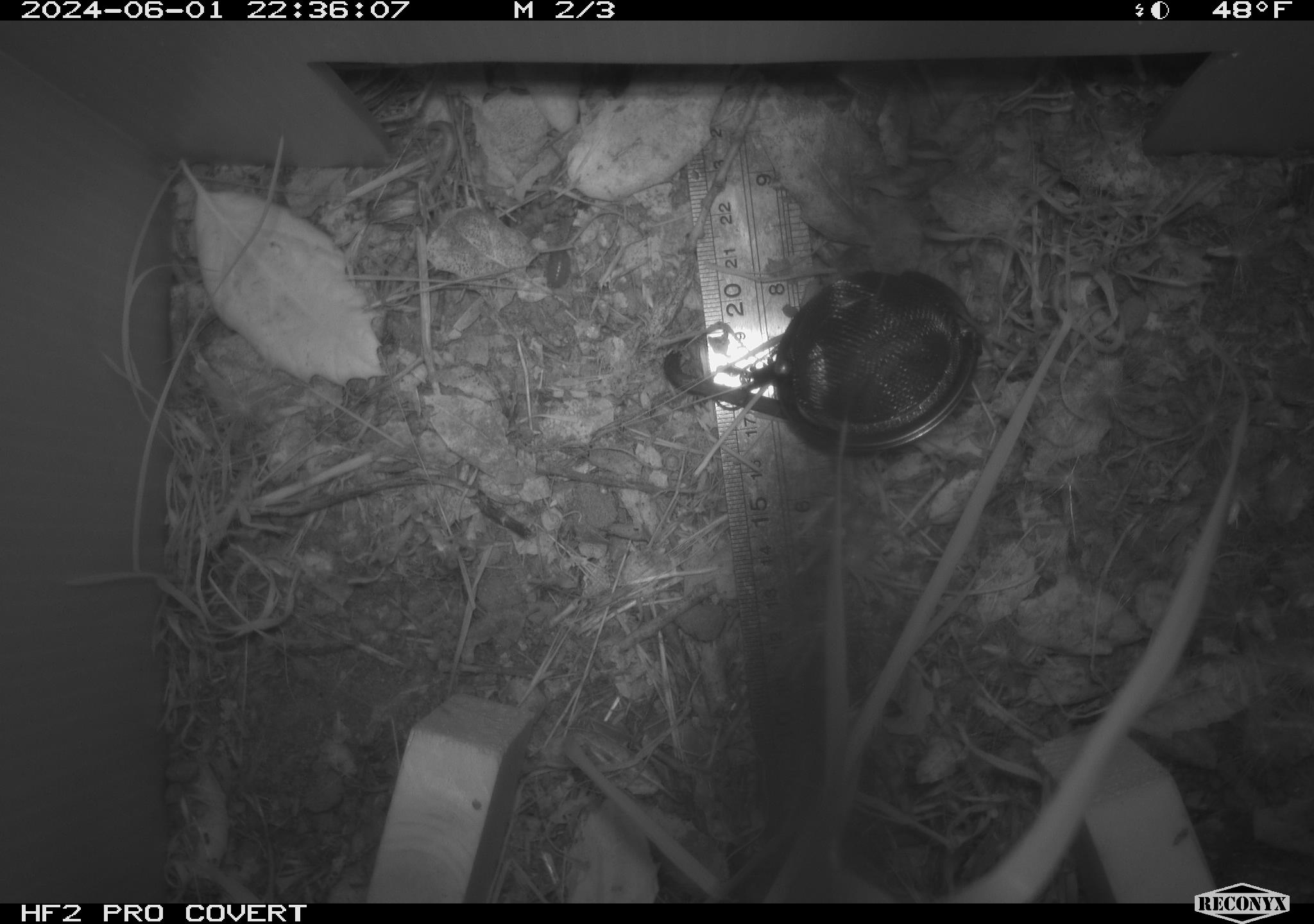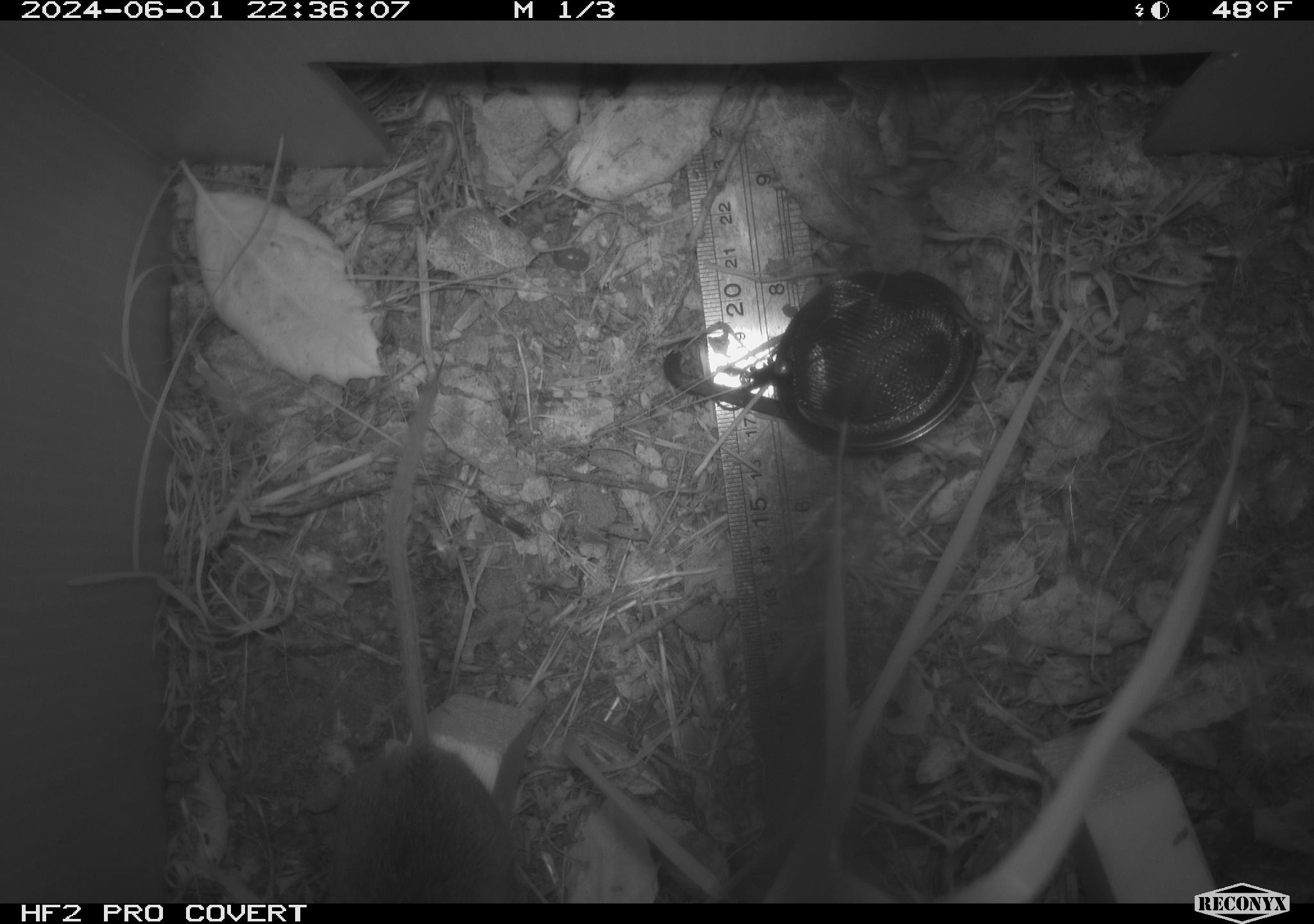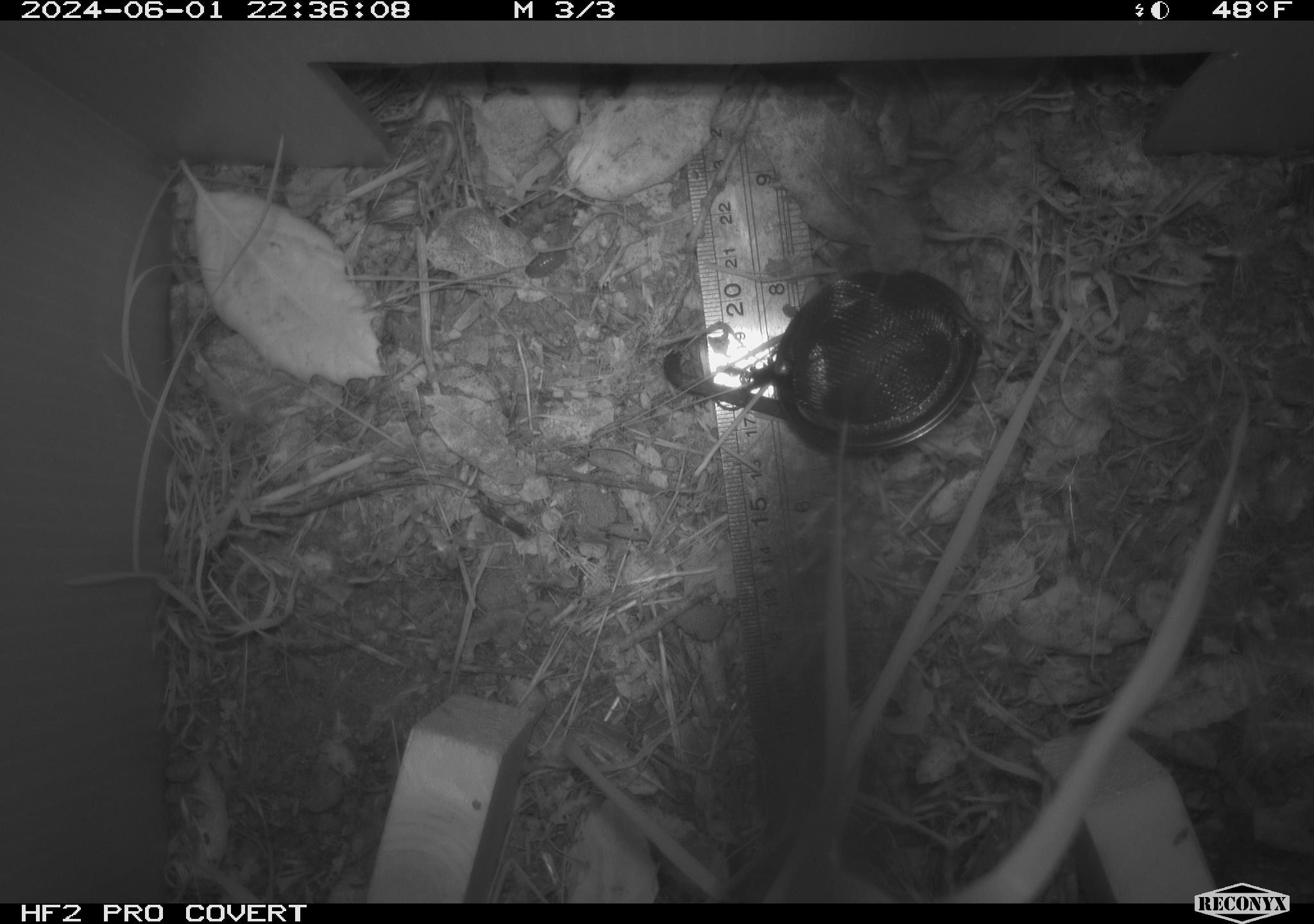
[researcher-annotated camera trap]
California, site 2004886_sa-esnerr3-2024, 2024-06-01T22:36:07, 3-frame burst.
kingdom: Animalia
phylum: Chordata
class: Mammalia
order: Rodentia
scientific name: Rodentia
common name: rodent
Rodent (Rodentia).